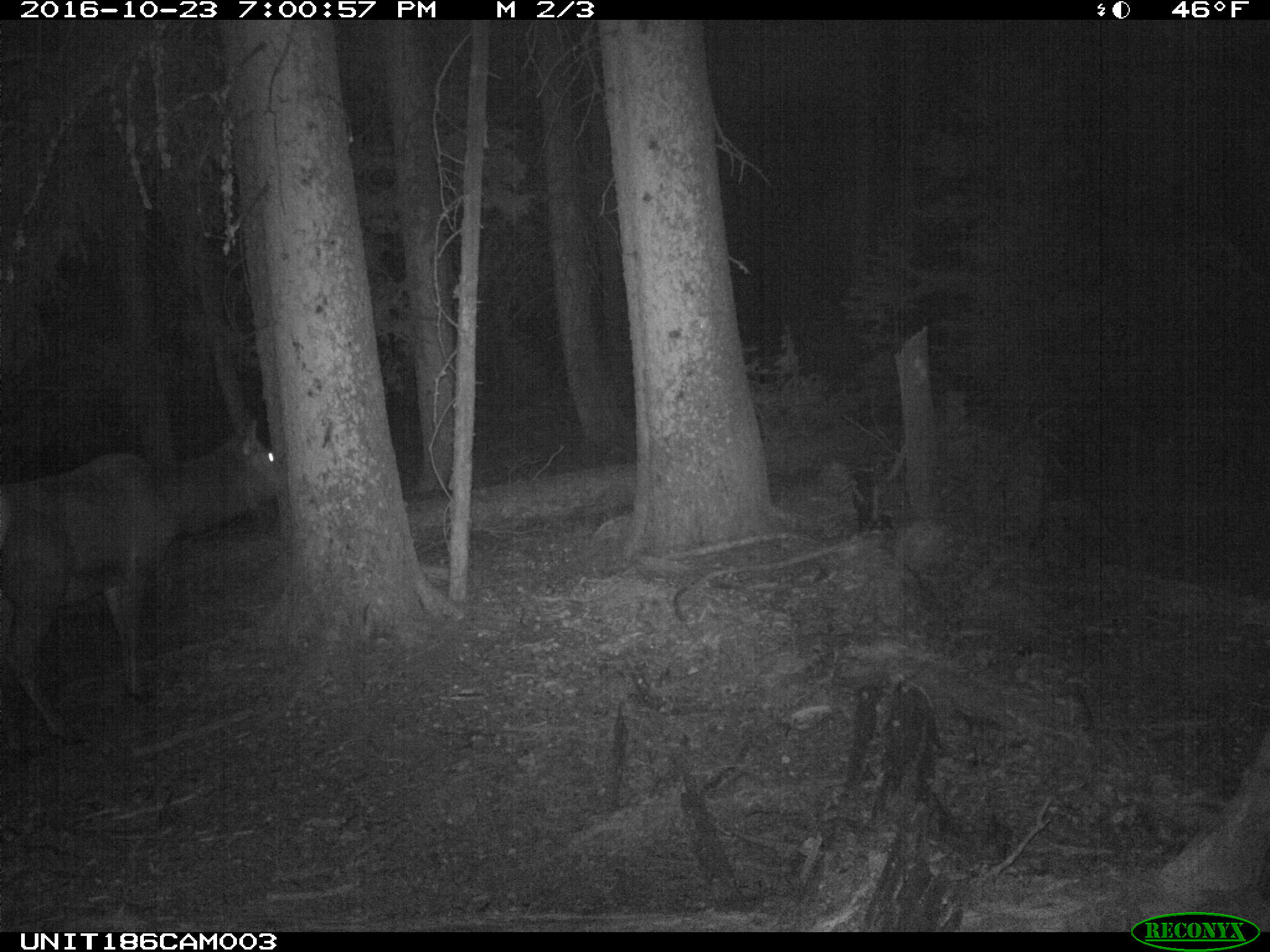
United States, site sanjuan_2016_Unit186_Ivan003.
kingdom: Animalia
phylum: Chordata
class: Mammalia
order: Artiodactyla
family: Cervidae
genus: Cervus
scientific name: Cervus elaphus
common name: red deer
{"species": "Cervus elaphus (red deer)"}